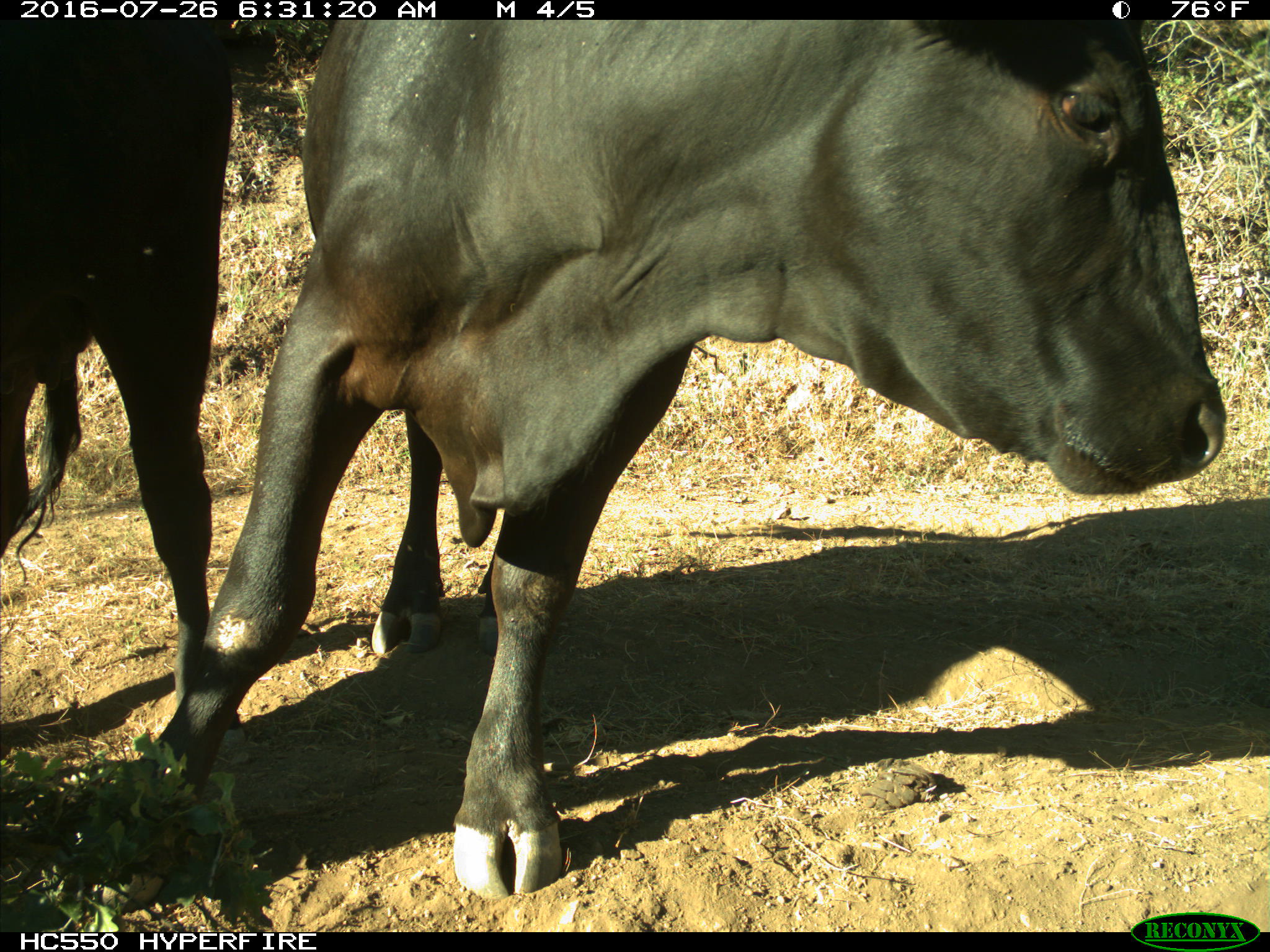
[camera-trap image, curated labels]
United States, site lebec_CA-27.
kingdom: Animalia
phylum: Chordata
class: Mammalia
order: Artiodactyla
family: Bovidae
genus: Bos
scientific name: Bos taurus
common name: domestic cow